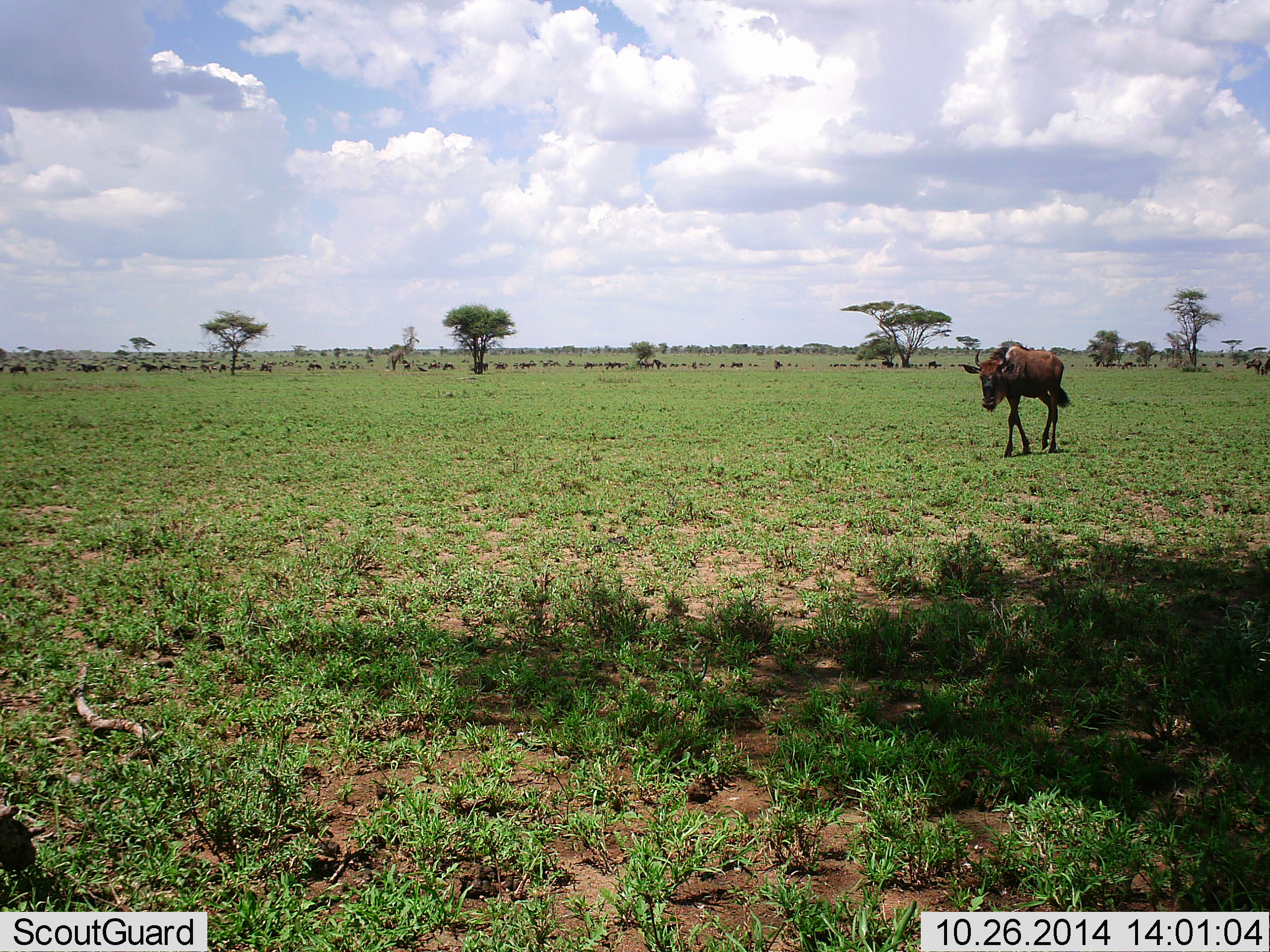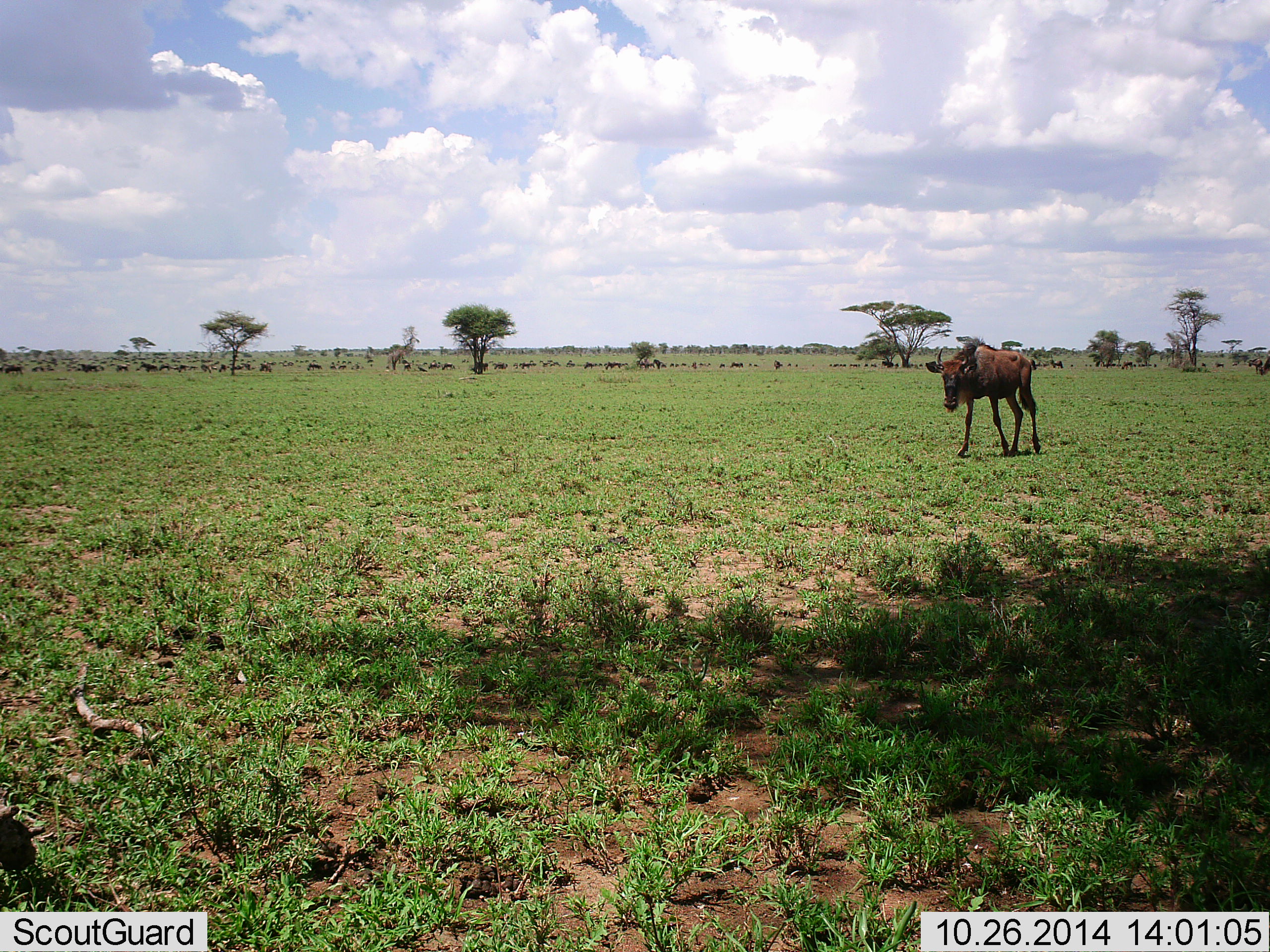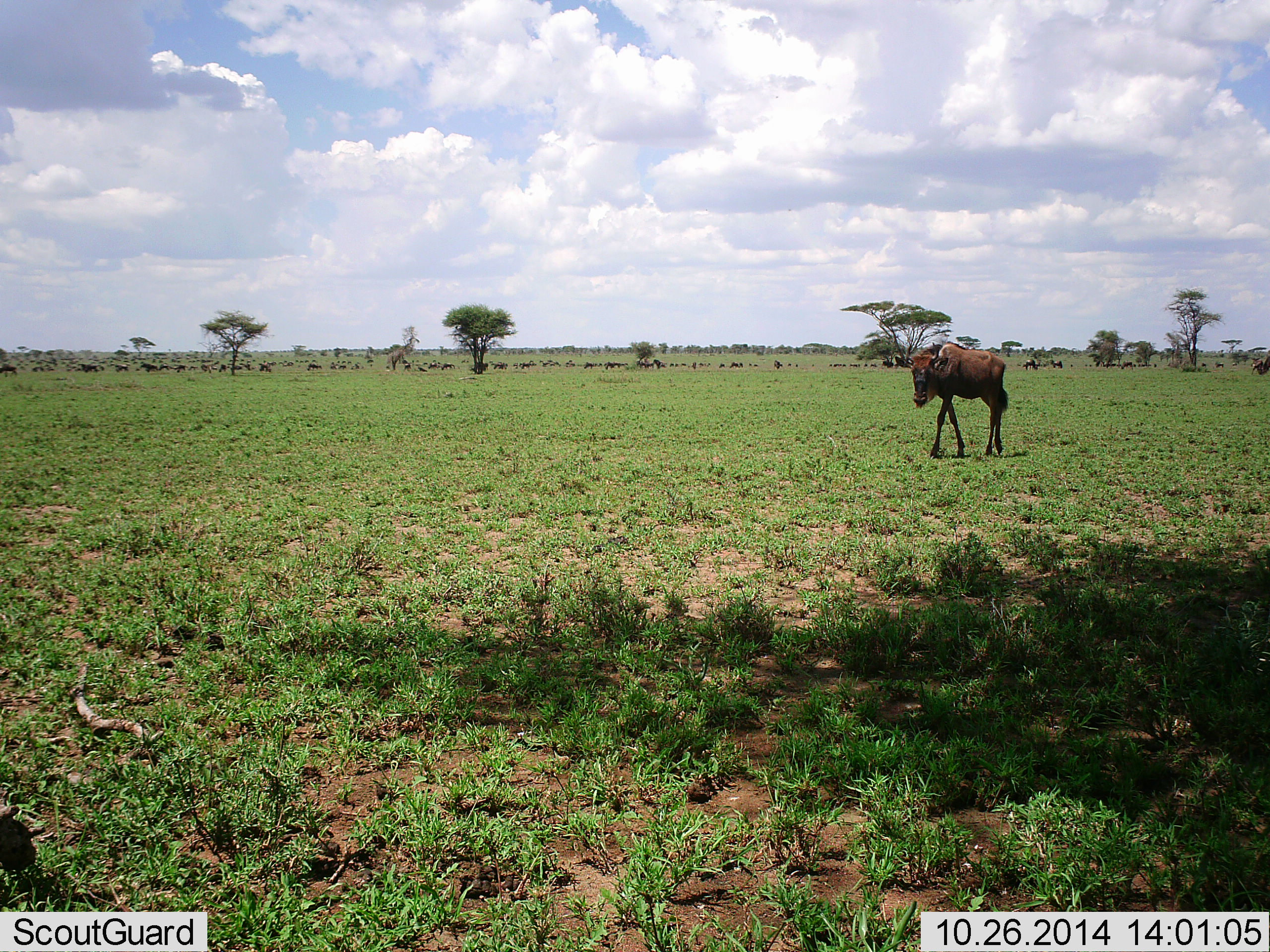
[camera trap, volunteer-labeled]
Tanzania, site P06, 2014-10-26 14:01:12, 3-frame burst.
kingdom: Animalia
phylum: Chordata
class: Mammalia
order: Artiodactyla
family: Bovidae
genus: Connochaetes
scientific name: Connochaetes taurinus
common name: blue wildebeest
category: wildebeest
Wildebeest (blue wildebeest) (Connochaetes taurinus), count 11-50. Behavior (volunteer vote fractions): standing 60%, resting 0%, moving 100%, interacting 0%. Young present (vote fraction): 30%. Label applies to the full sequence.